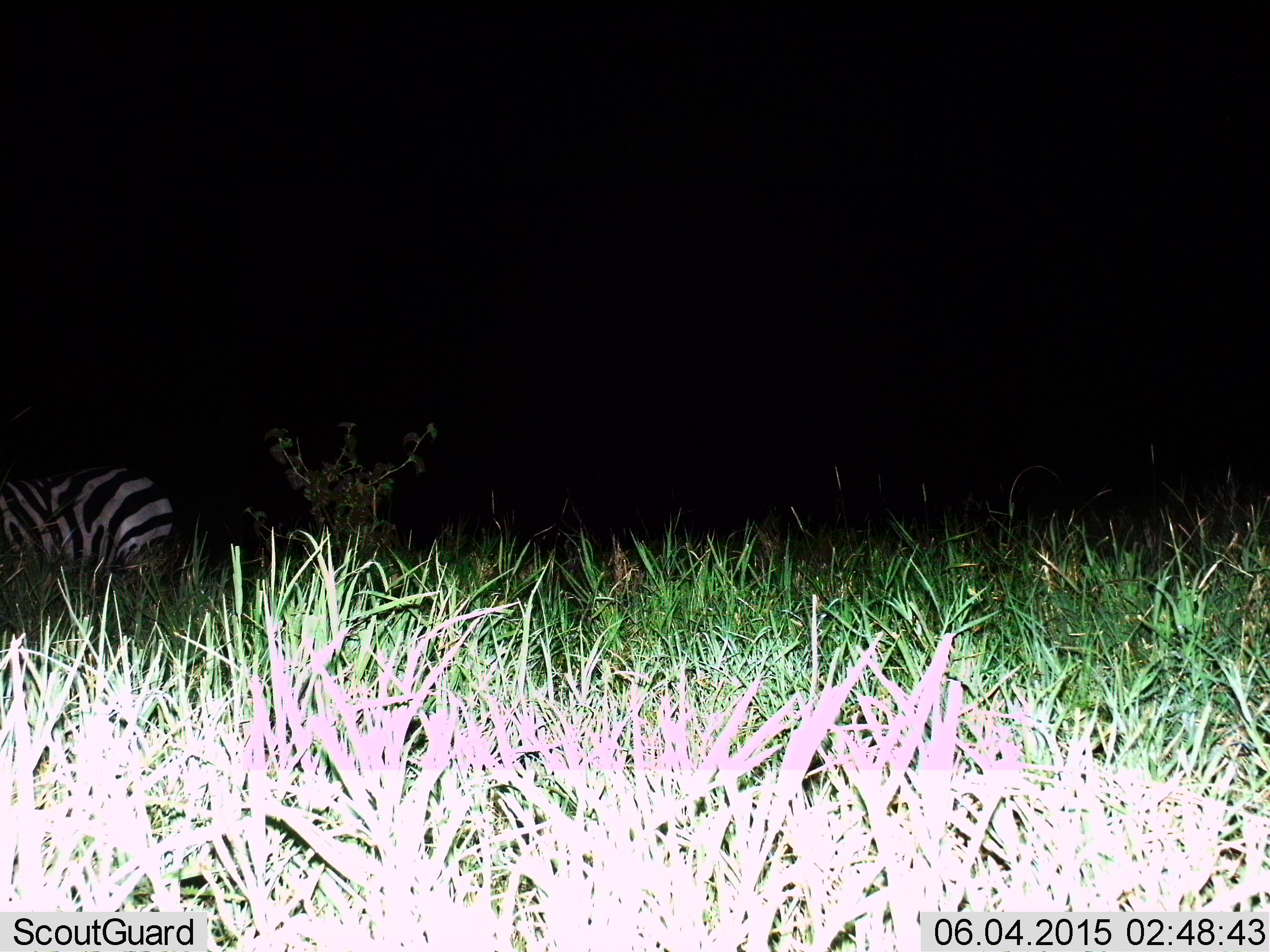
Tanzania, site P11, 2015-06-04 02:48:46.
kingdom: Animalia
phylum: Chordata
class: Mammalia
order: Perissodactyla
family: Equidae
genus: Equus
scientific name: Equus quagga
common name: plains zebra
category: zebra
Zebra (plains zebra) (Equus quagga), count 1. Behavior (volunteer vote fractions): standing 60%, resting 0%, moving 20%, interacting 0%. Young present (vote fraction): 0%. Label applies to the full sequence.